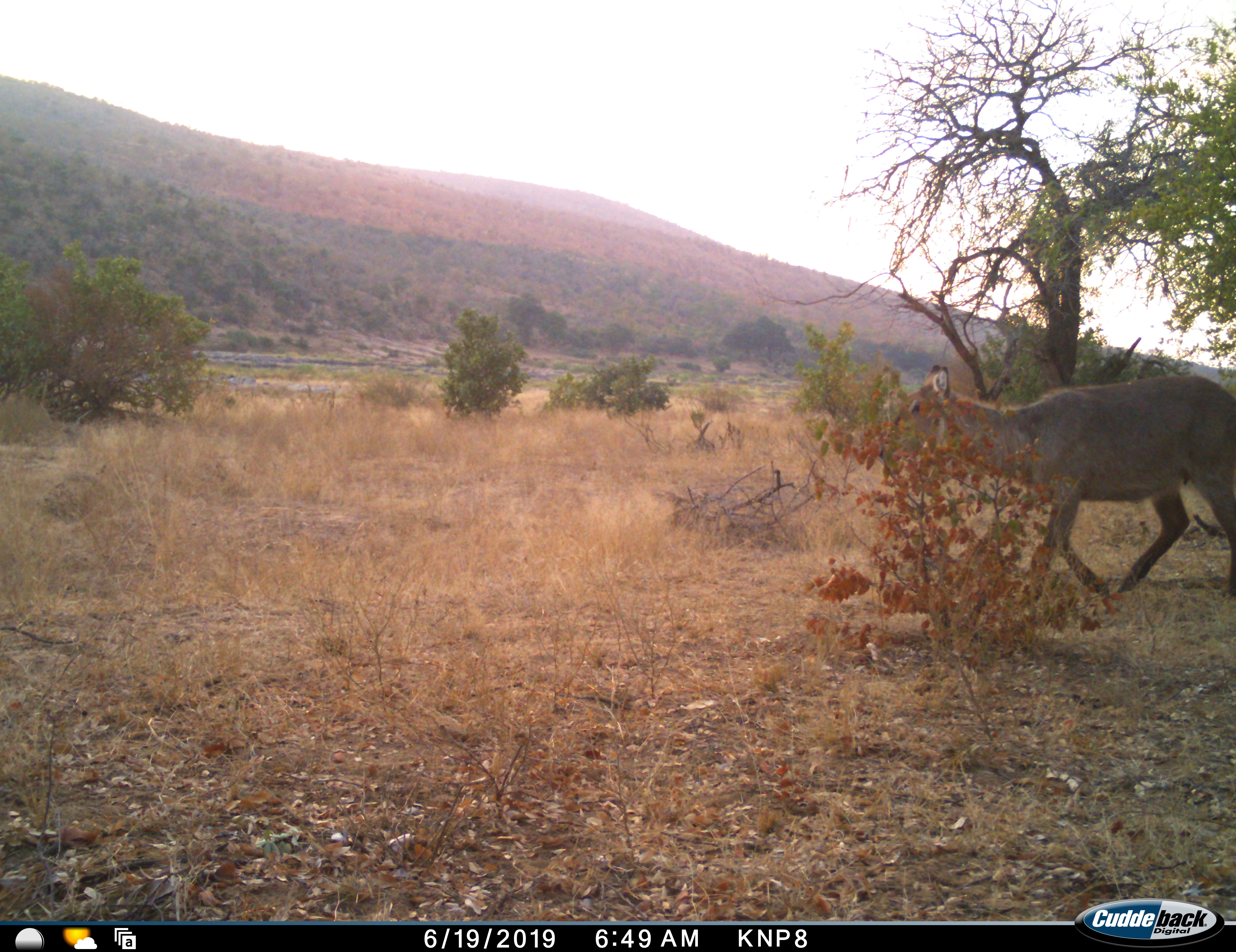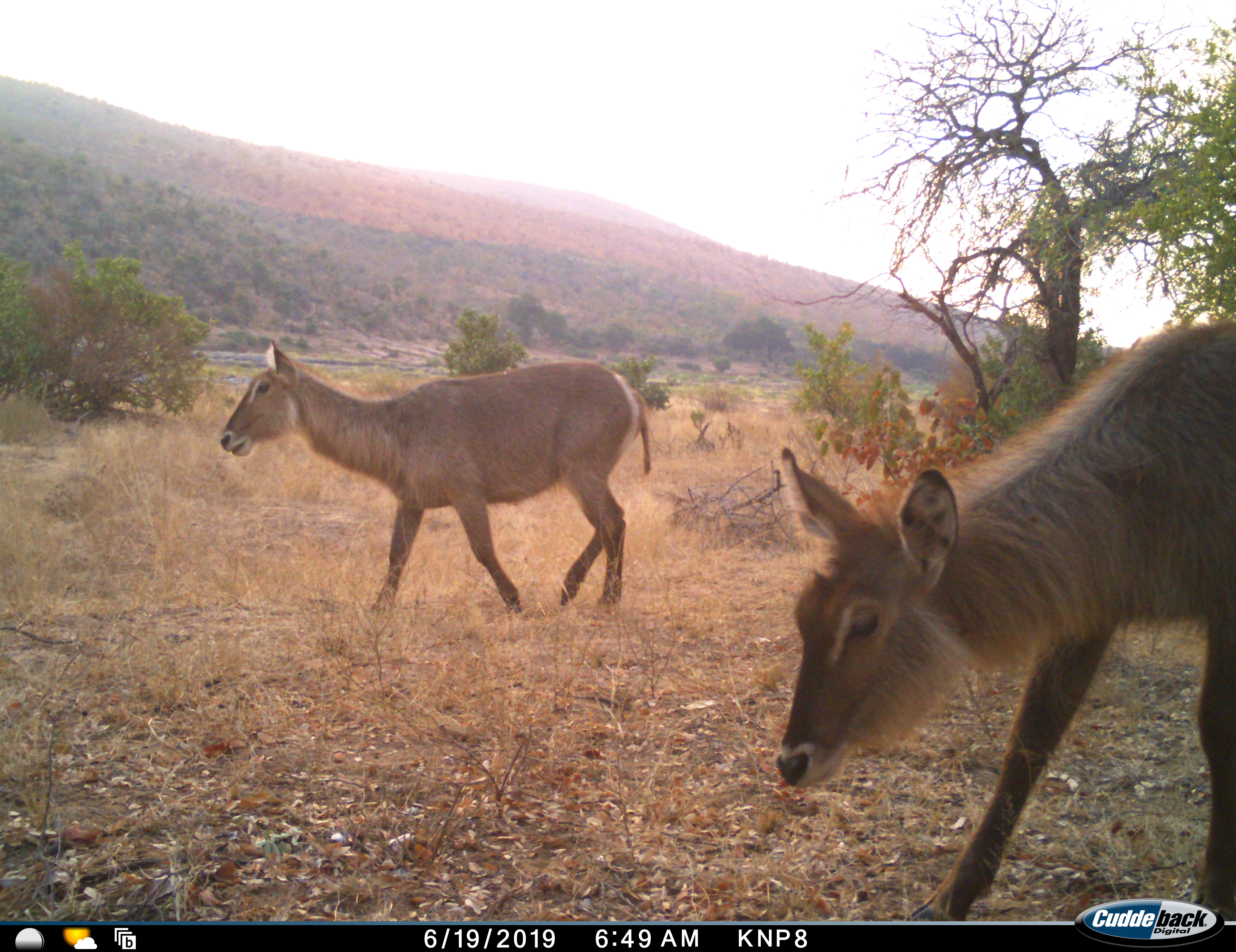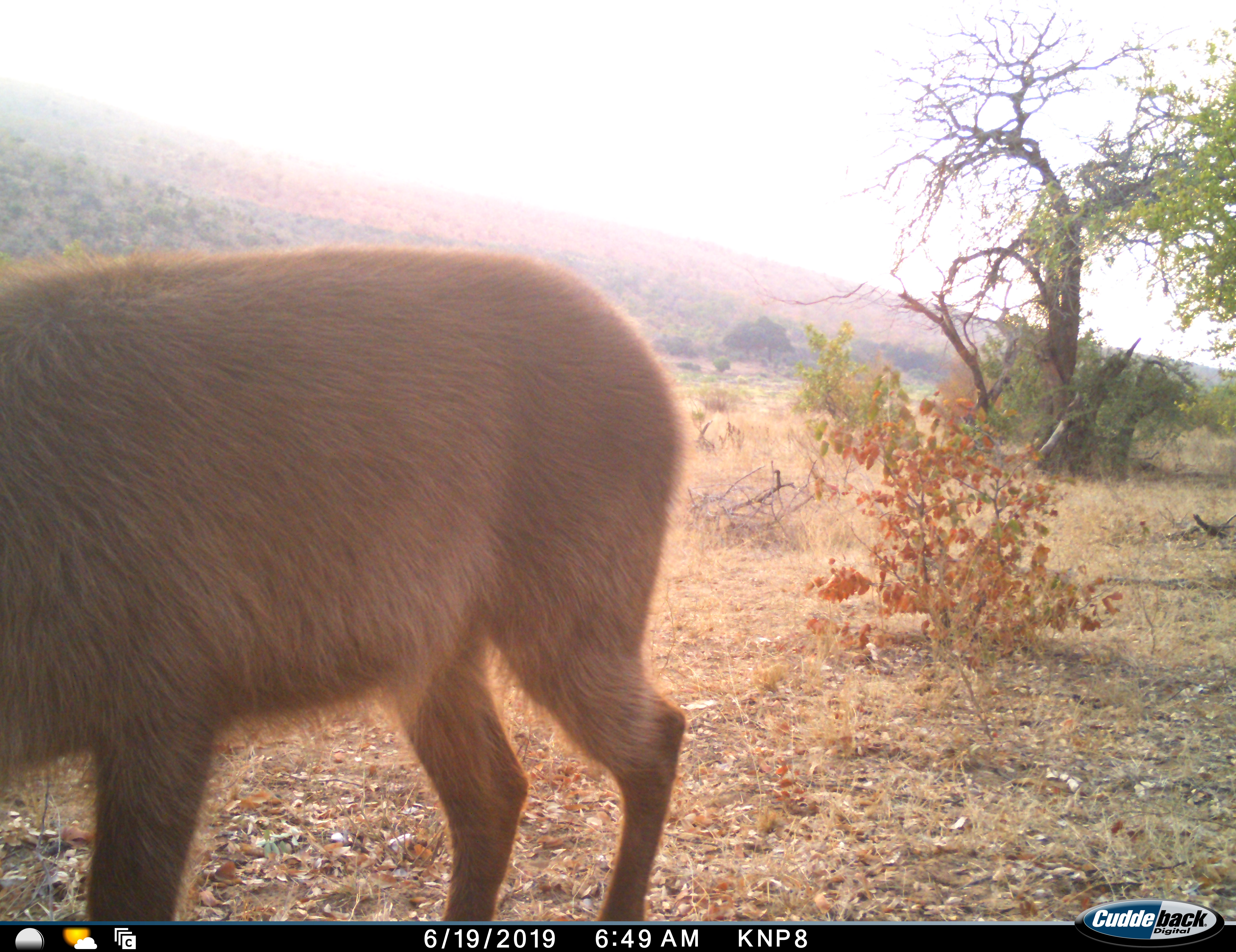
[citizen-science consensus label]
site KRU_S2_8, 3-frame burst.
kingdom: Animalia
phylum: Chordata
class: Mammalia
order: Artiodactyla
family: Bovidae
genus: Kobus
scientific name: Kobus ellipsiprymnus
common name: waterbuck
Waterbuck (Kobus ellipsiprymnus), count 2. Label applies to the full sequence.